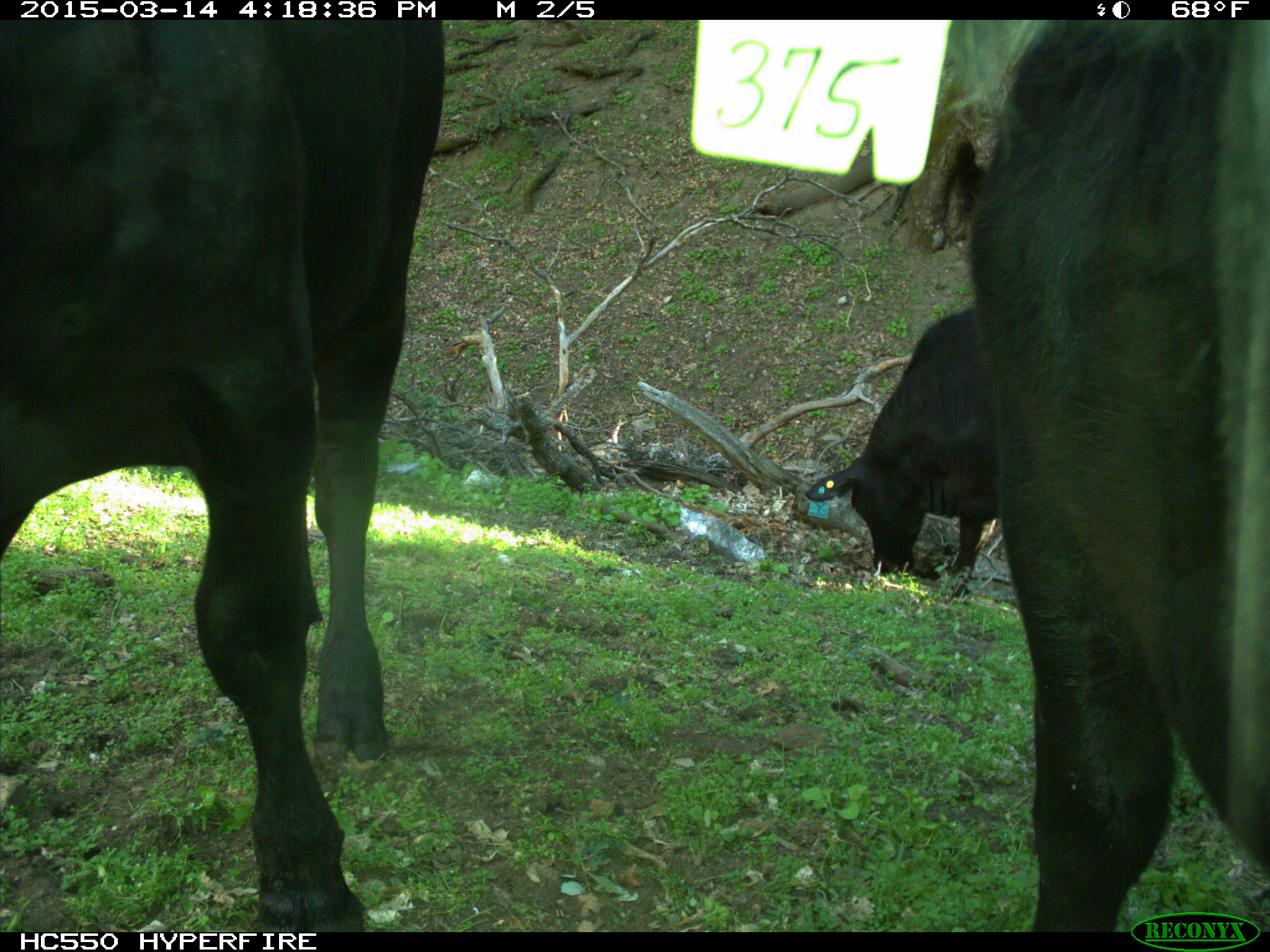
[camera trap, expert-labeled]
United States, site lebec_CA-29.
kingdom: Animalia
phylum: Chordata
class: Mammalia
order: Artiodactyla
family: Bovidae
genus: Bos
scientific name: Bos taurus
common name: domestic cow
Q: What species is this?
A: Bos taurus (domestic cow).